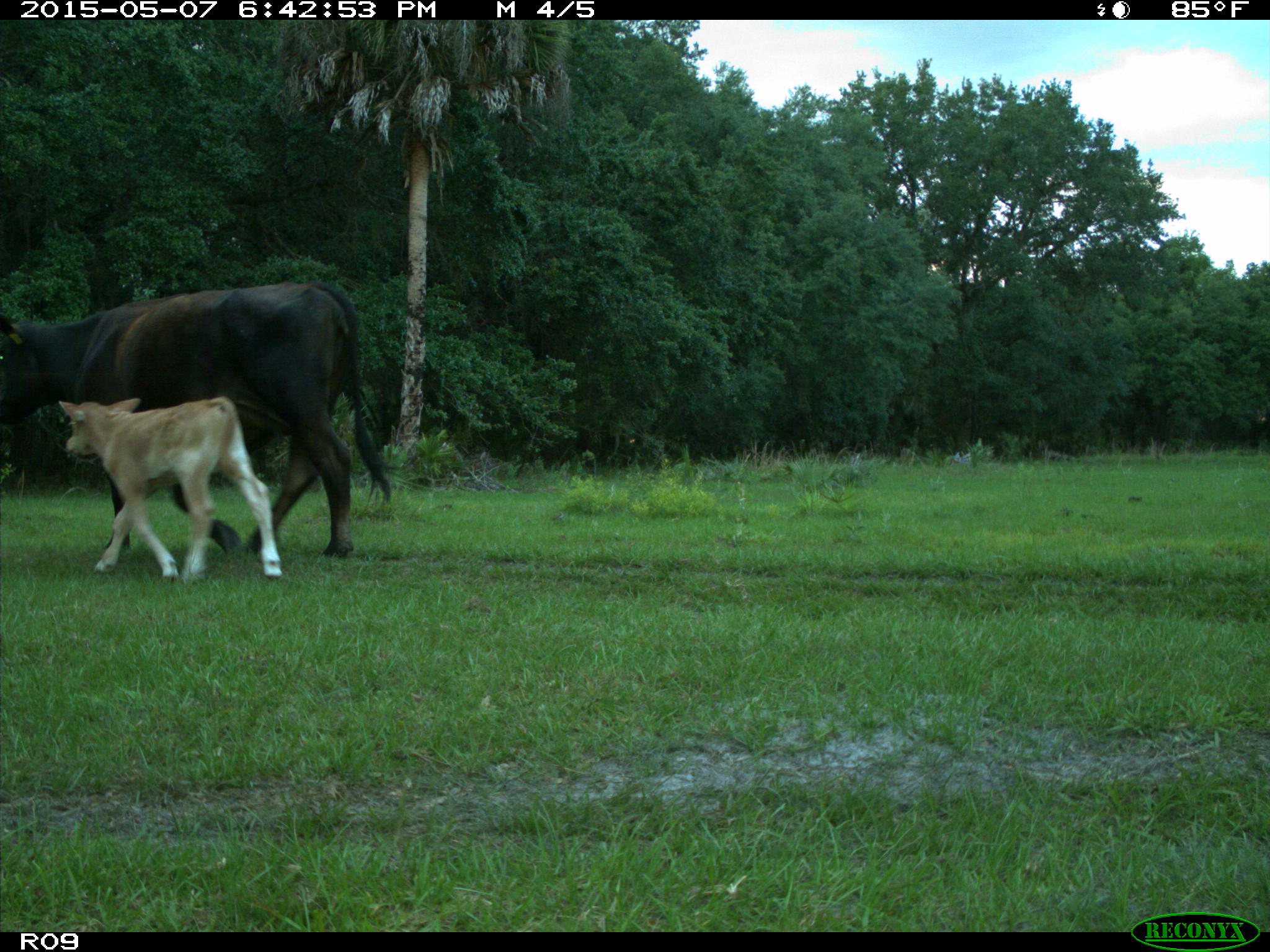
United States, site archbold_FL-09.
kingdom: Animalia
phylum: Chordata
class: Mammalia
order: Artiodactyla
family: Bovidae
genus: Bos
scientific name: Bos taurus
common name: domestic cow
Bos taurus (domestic cow).